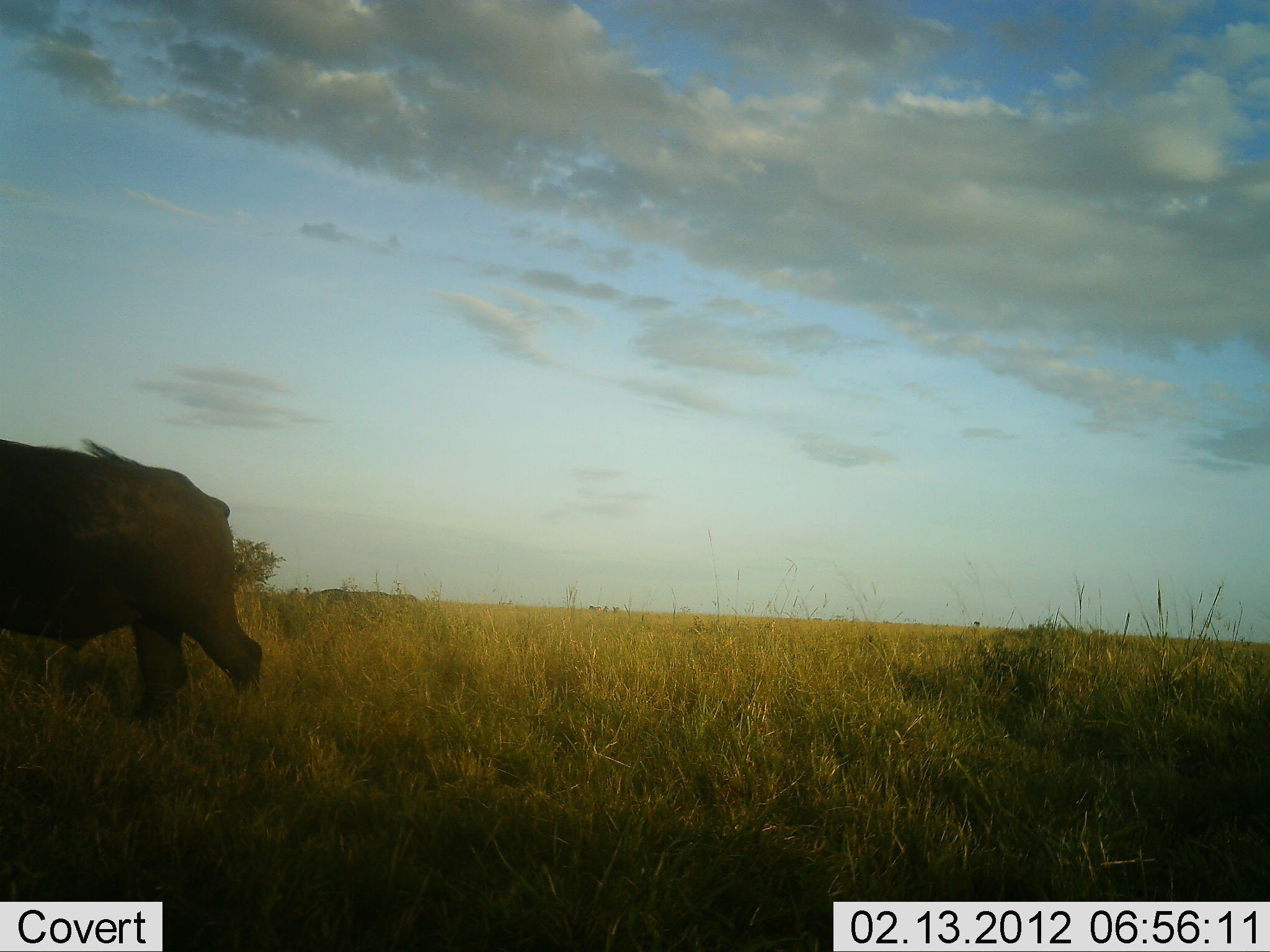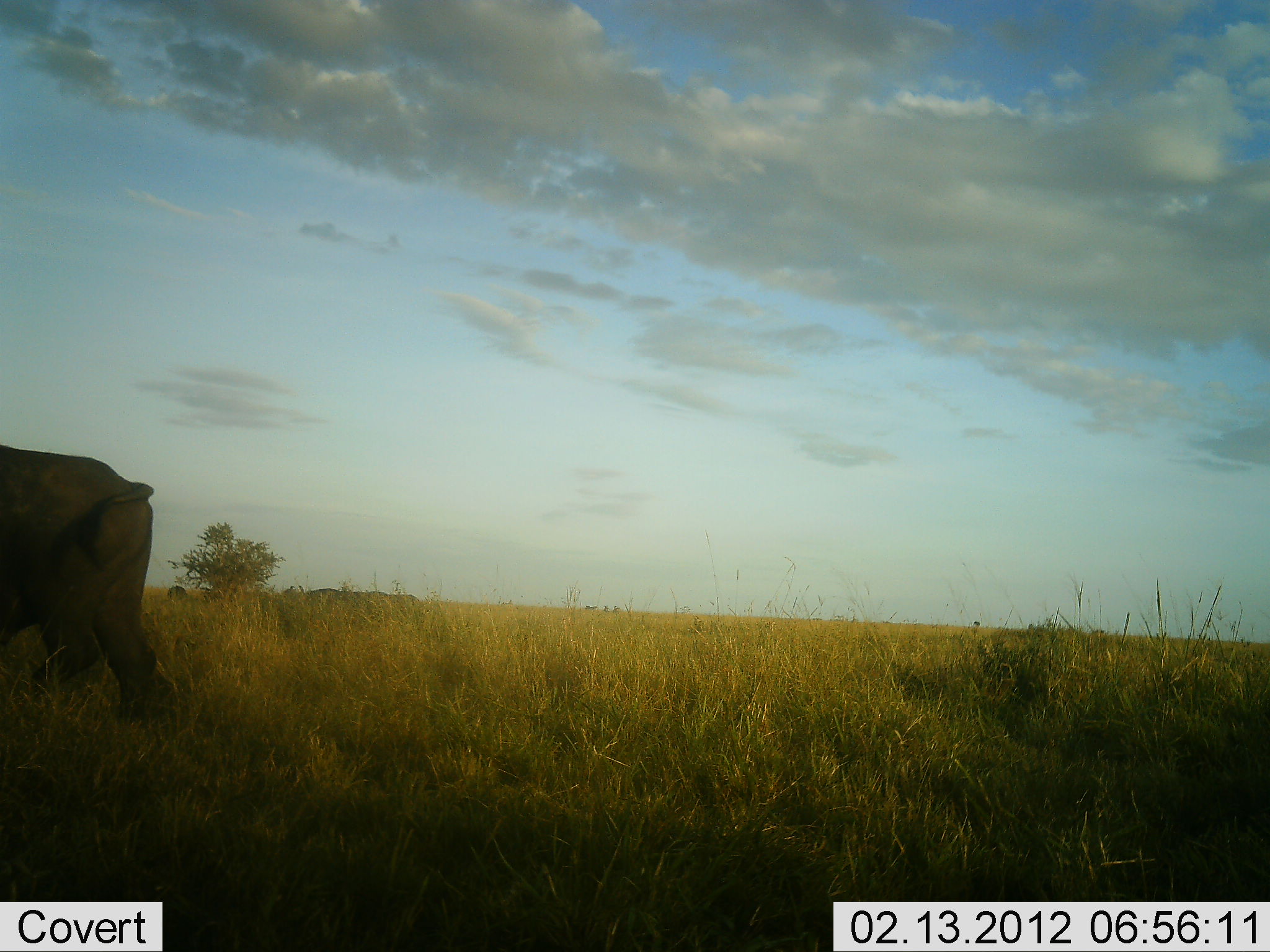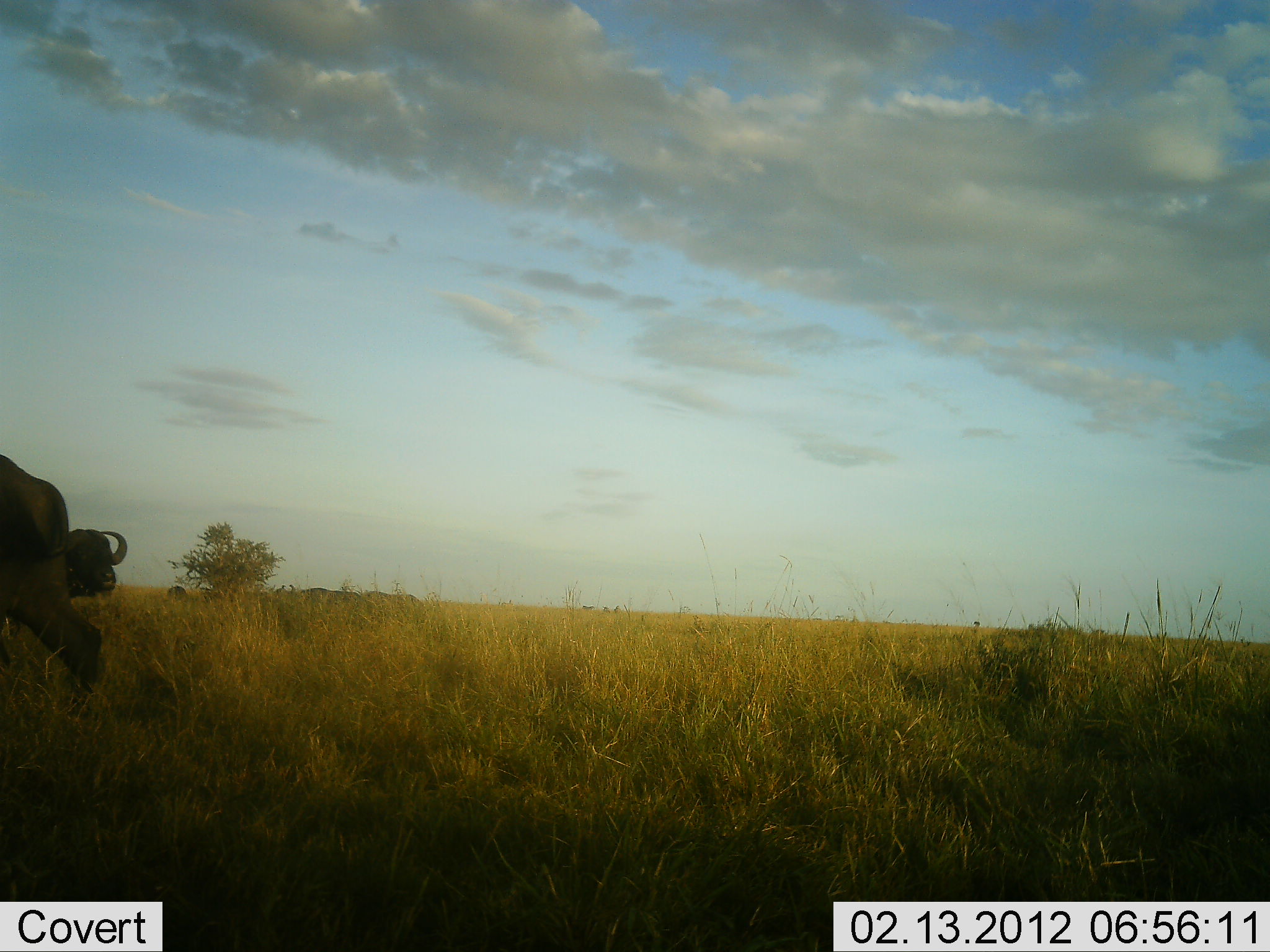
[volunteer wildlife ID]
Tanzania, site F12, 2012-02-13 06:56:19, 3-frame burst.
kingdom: Animalia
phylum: Chordata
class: Mammalia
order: Artiodactyla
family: Bovidae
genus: Syncerus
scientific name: Syncerus caffer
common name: cape buffalo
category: buffalo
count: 2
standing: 65%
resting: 6%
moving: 88%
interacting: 0%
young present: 0%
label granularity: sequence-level